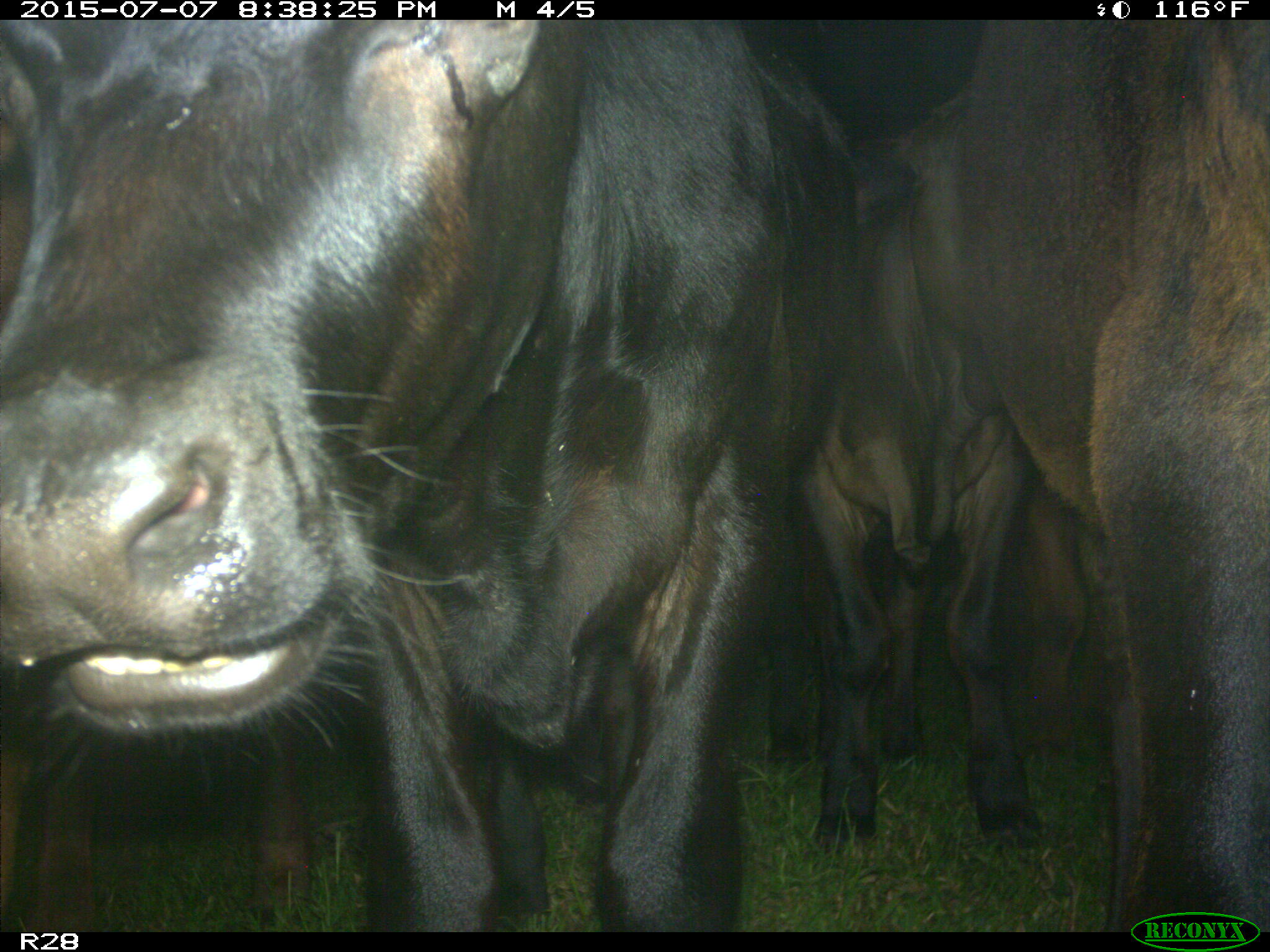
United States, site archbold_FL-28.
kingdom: Animalia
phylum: Chordata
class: Mammalia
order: Artiodactyla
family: Bovidae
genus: Bos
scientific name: Bos taurus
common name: domestic cow